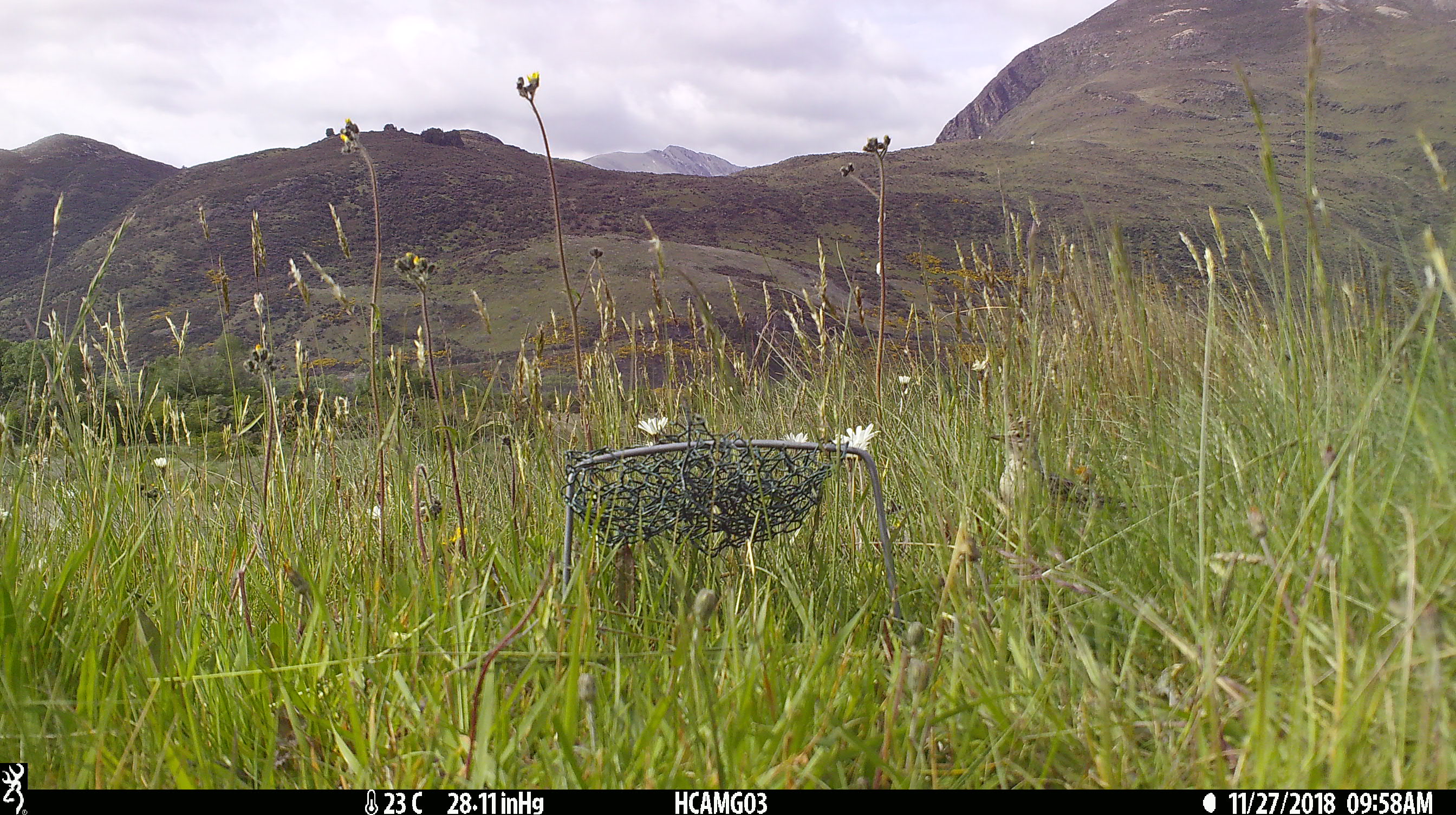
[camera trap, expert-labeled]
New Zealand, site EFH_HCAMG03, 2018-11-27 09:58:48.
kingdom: Animalia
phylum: Chordata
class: Aves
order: Passeriformes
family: Motacillidae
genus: Anthus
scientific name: Anthus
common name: pipit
Pipit (Anthus).